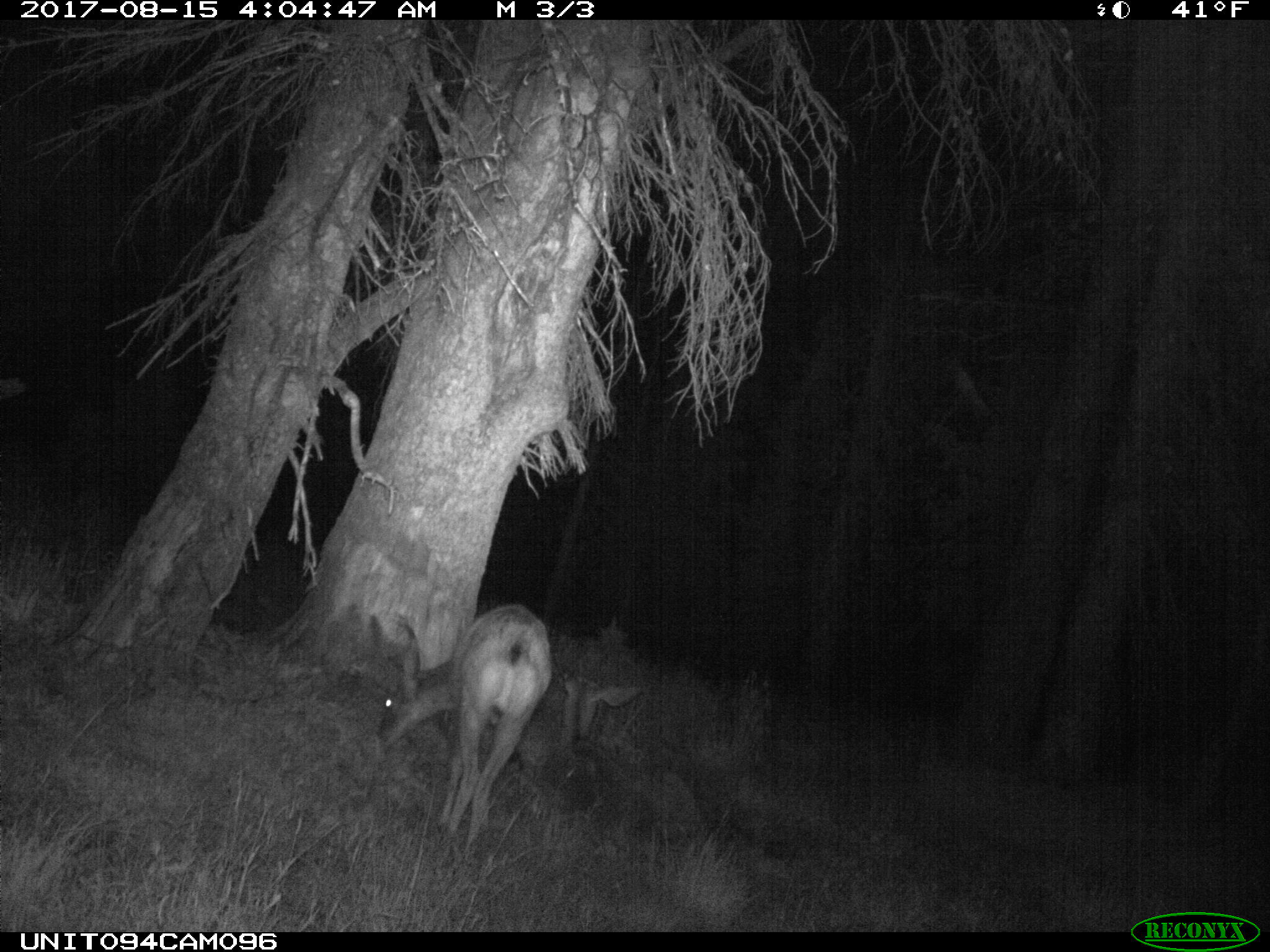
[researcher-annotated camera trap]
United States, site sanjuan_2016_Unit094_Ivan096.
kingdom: Animalia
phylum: Chordata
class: Mammalia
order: Artiodactyla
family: Cervidae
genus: Odocoileus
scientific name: Odocoileus hemionus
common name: mule deer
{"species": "Odocoileus hemionus (mule deer)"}